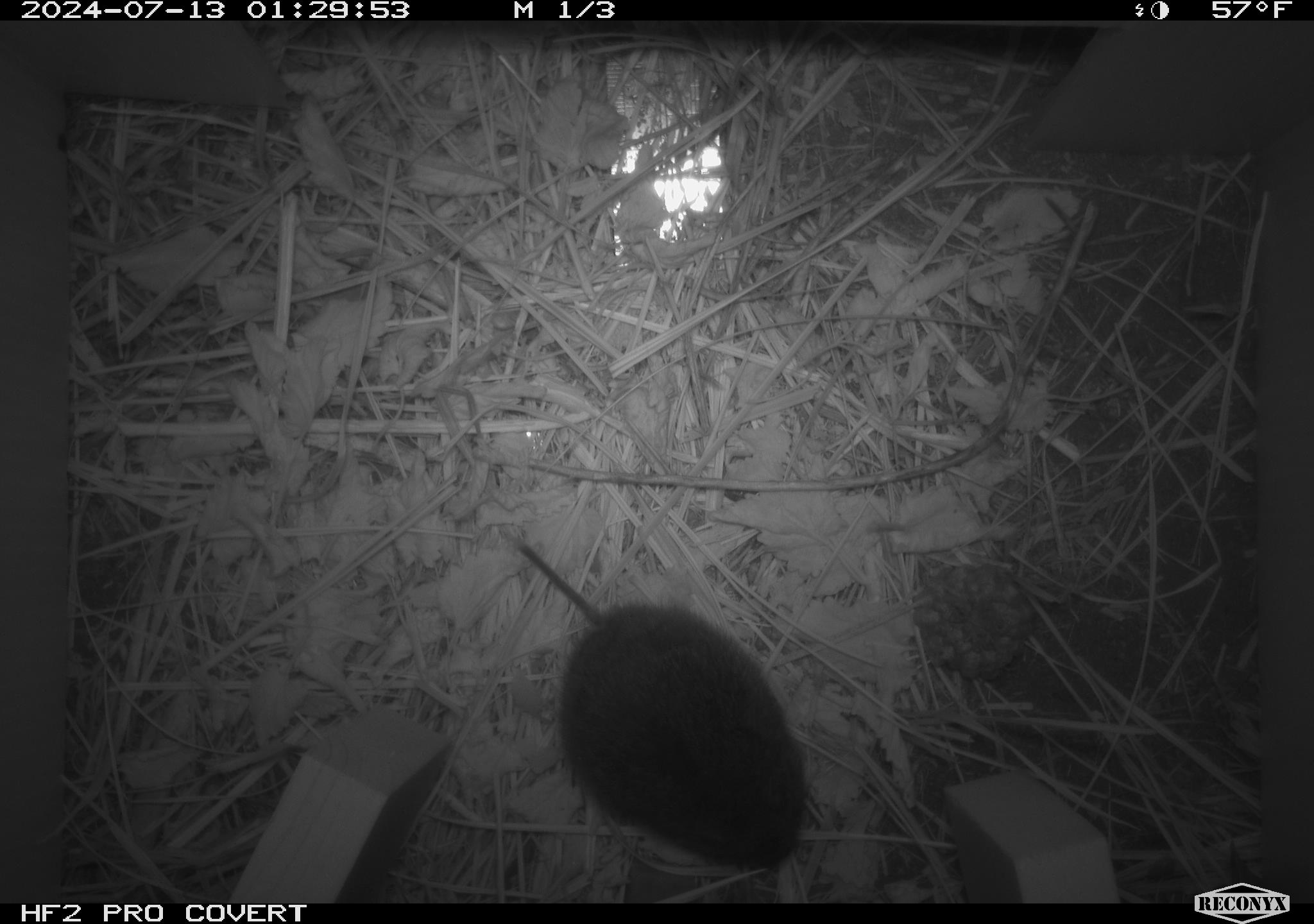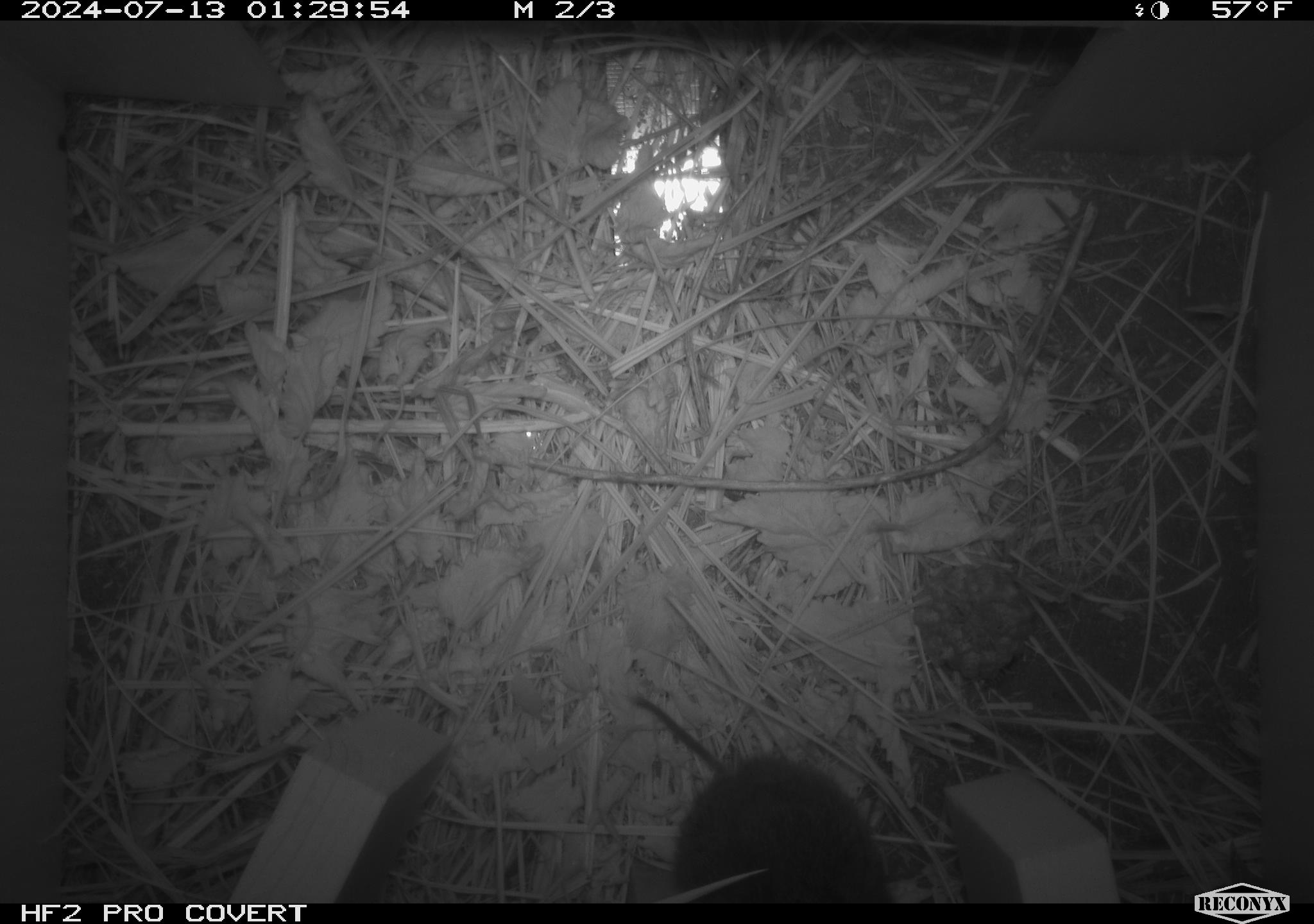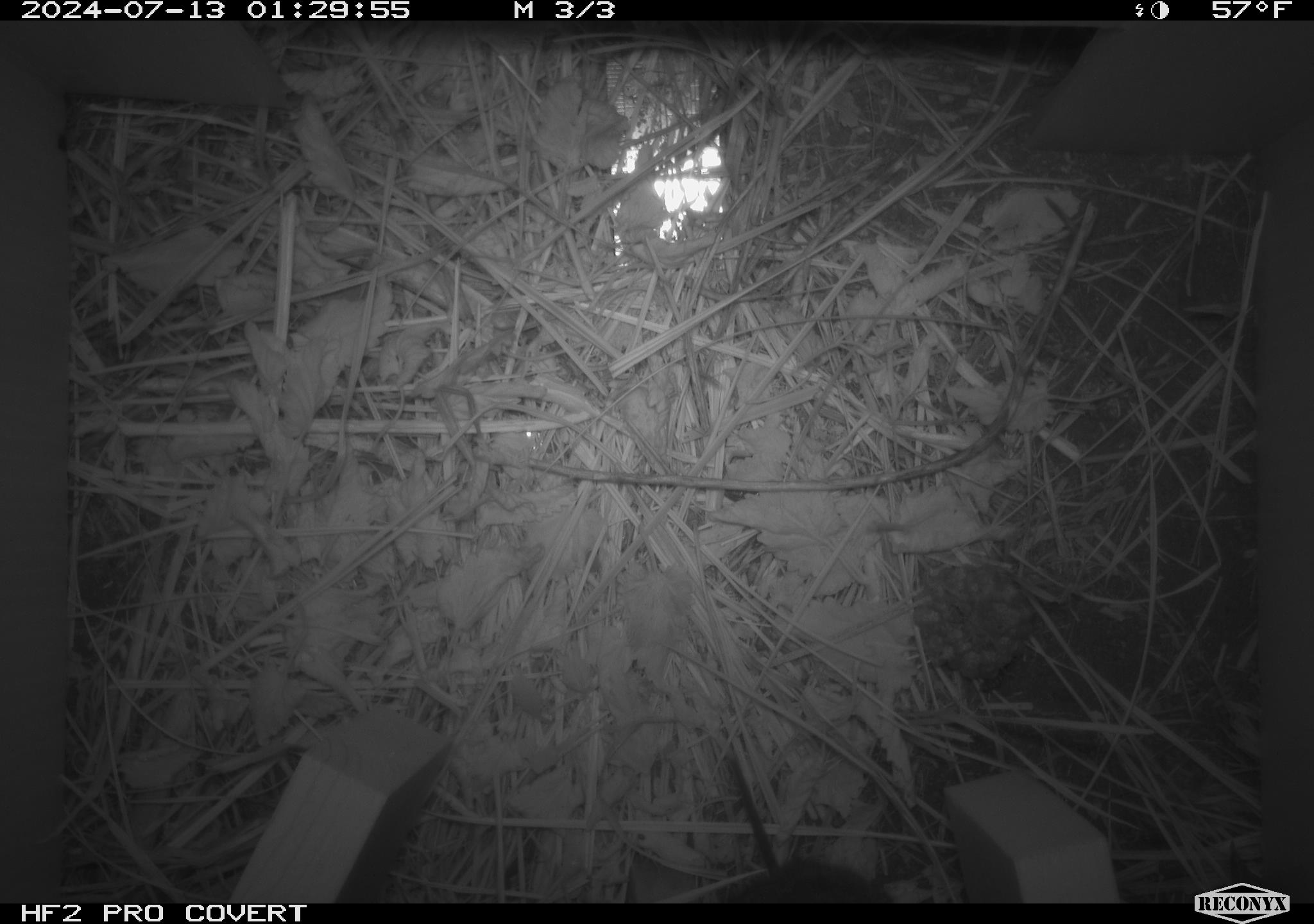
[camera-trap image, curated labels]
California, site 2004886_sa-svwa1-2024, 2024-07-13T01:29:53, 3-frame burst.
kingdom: Animalia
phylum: Chordata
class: Mammalia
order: Rodentia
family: Cricetidae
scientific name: Arvicolinae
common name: voles, lemmings, and muskrats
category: arvicolinae subfamily